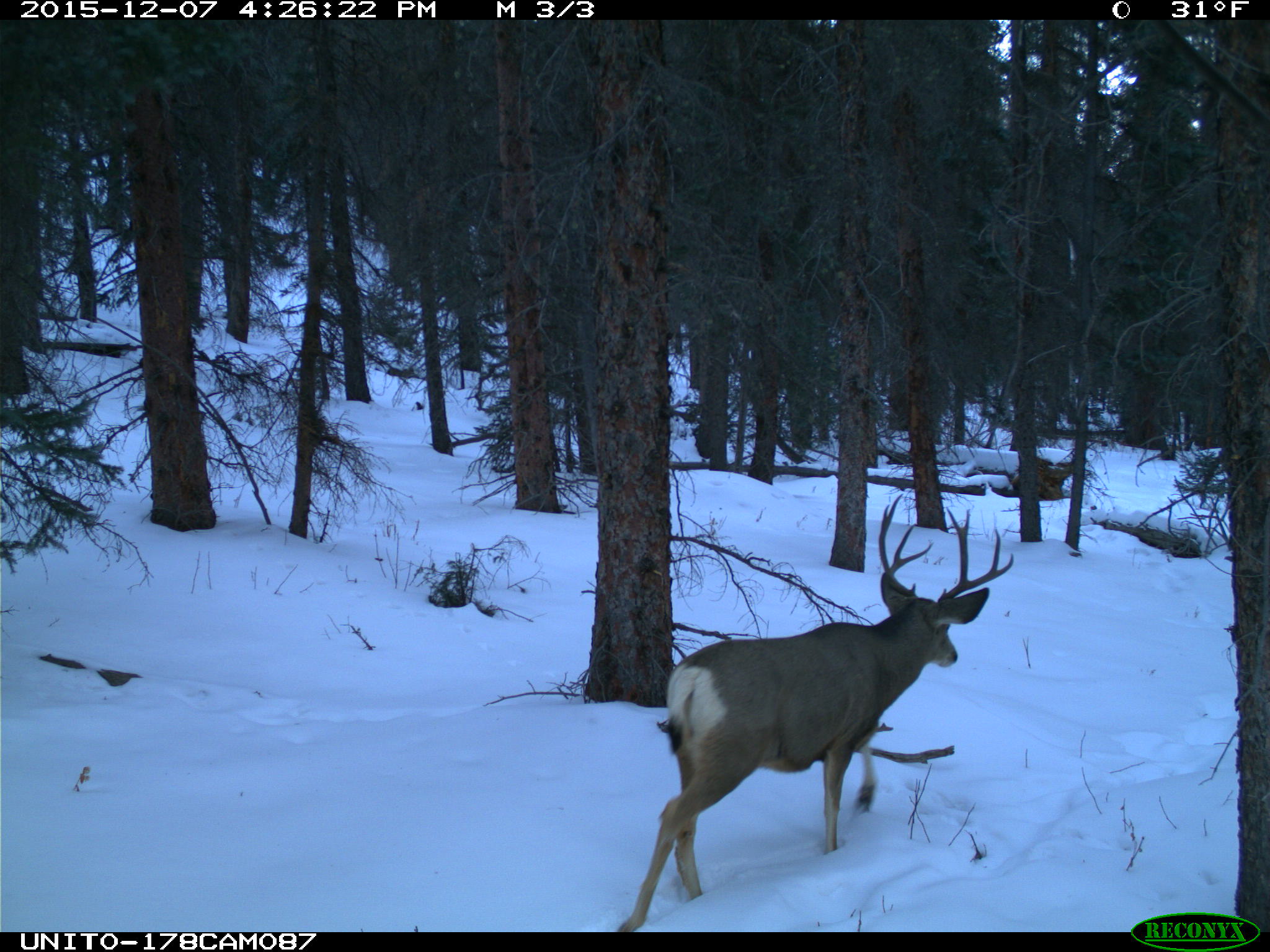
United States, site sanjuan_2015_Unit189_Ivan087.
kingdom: Animalia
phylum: Chordata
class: Mammalia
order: Artiodactyla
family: Cervidae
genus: Odocoileus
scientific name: Odocoileus hemionus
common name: mule deer